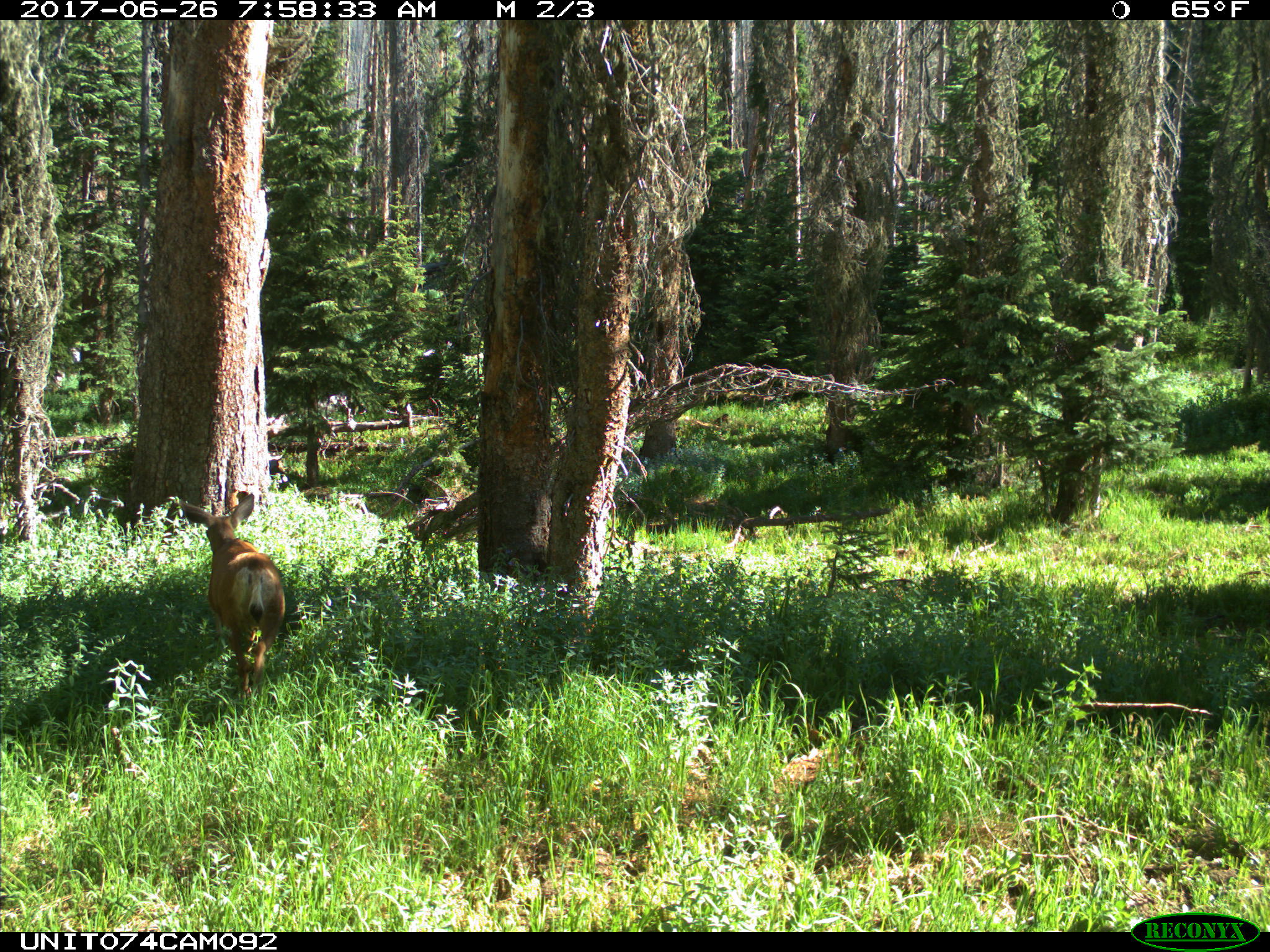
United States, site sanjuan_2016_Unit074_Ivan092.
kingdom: Animalia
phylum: Chordata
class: Mammalia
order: Artiodactyla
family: Cervidae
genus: Odocoileus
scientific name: Odocoileus hemionus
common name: mule deer